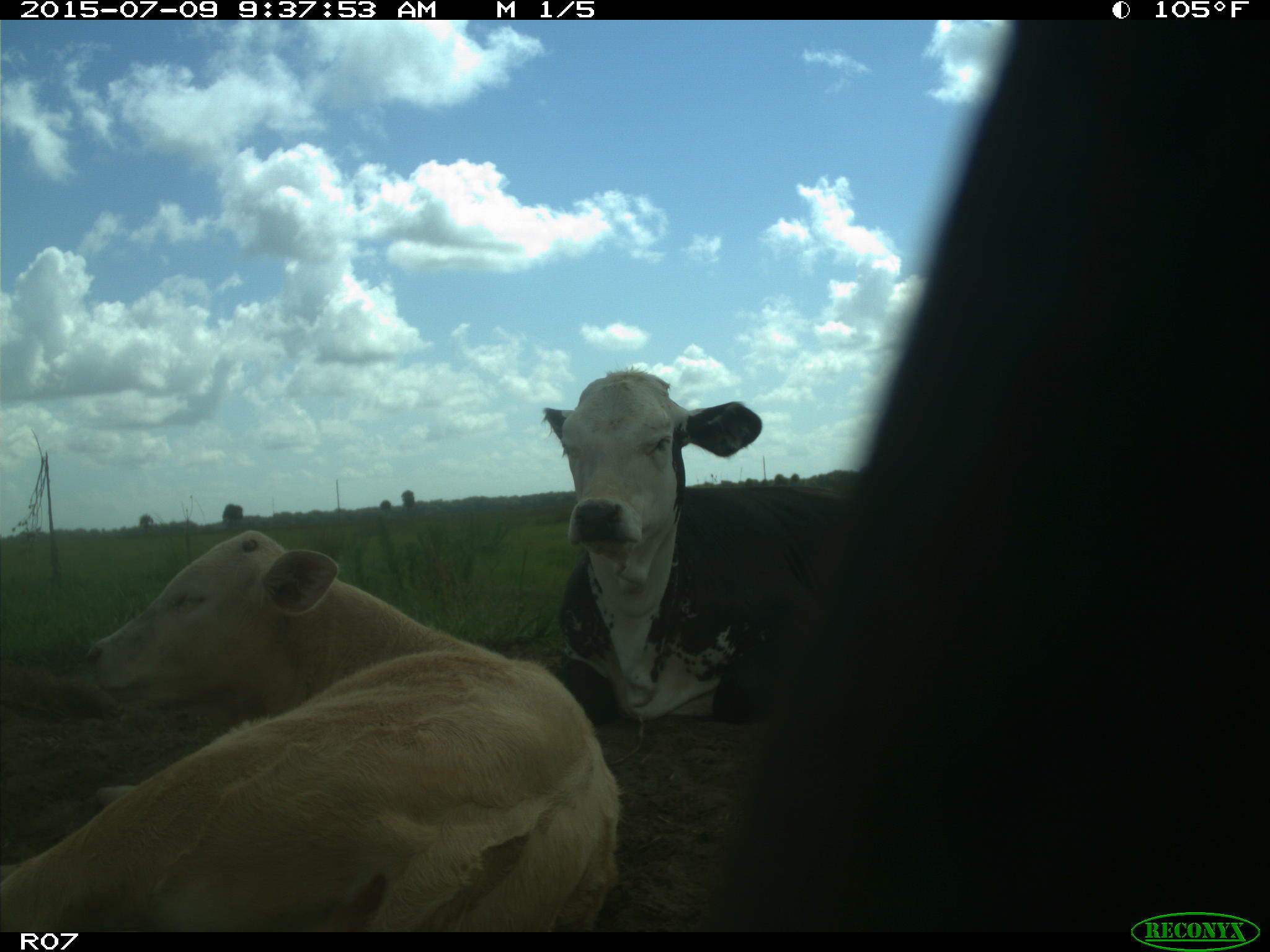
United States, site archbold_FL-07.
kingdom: Animalia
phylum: Chordata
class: Mammalia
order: Artiodactyla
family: Bovidae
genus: Bos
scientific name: Bos taurus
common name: domestic cow